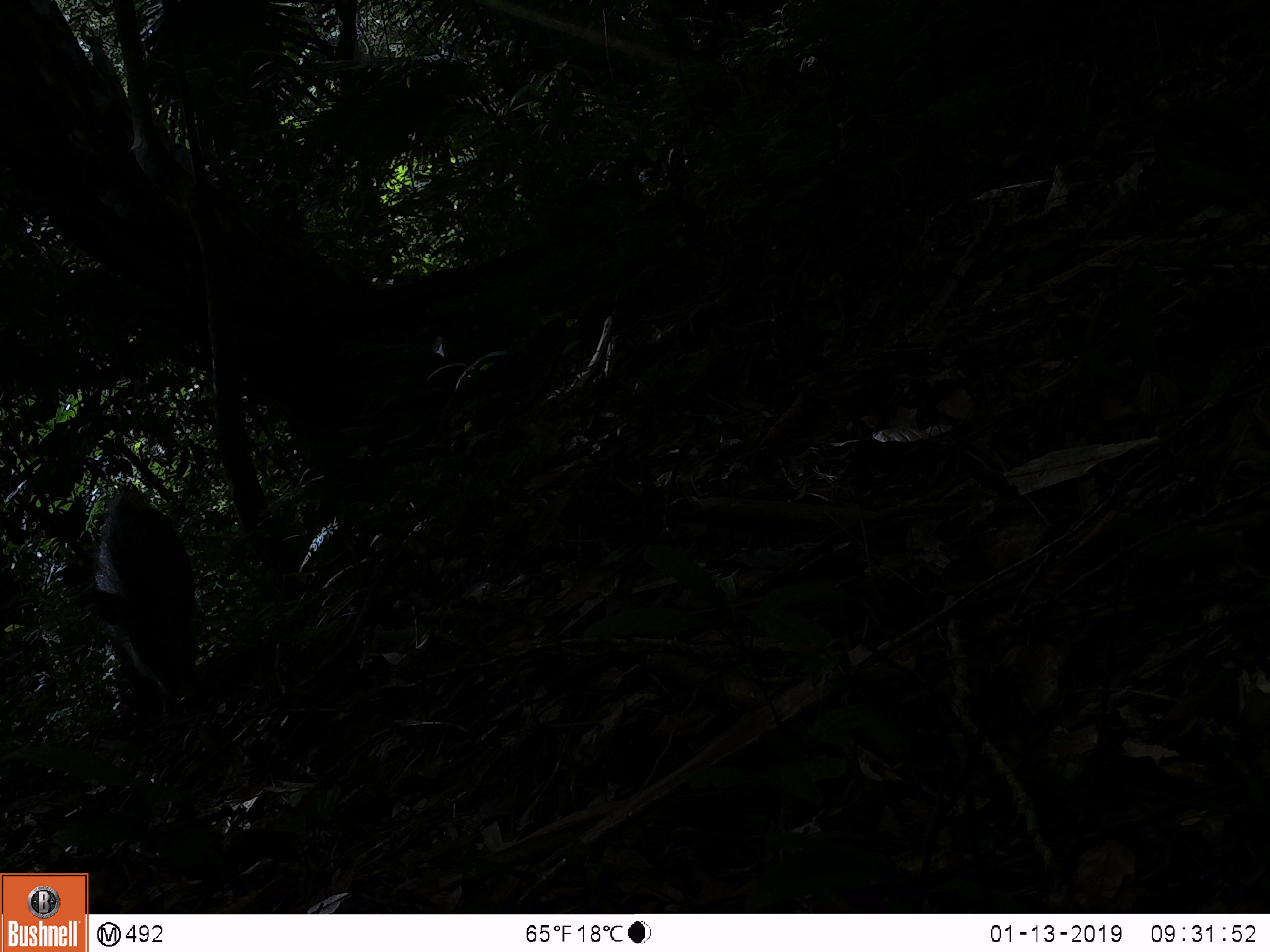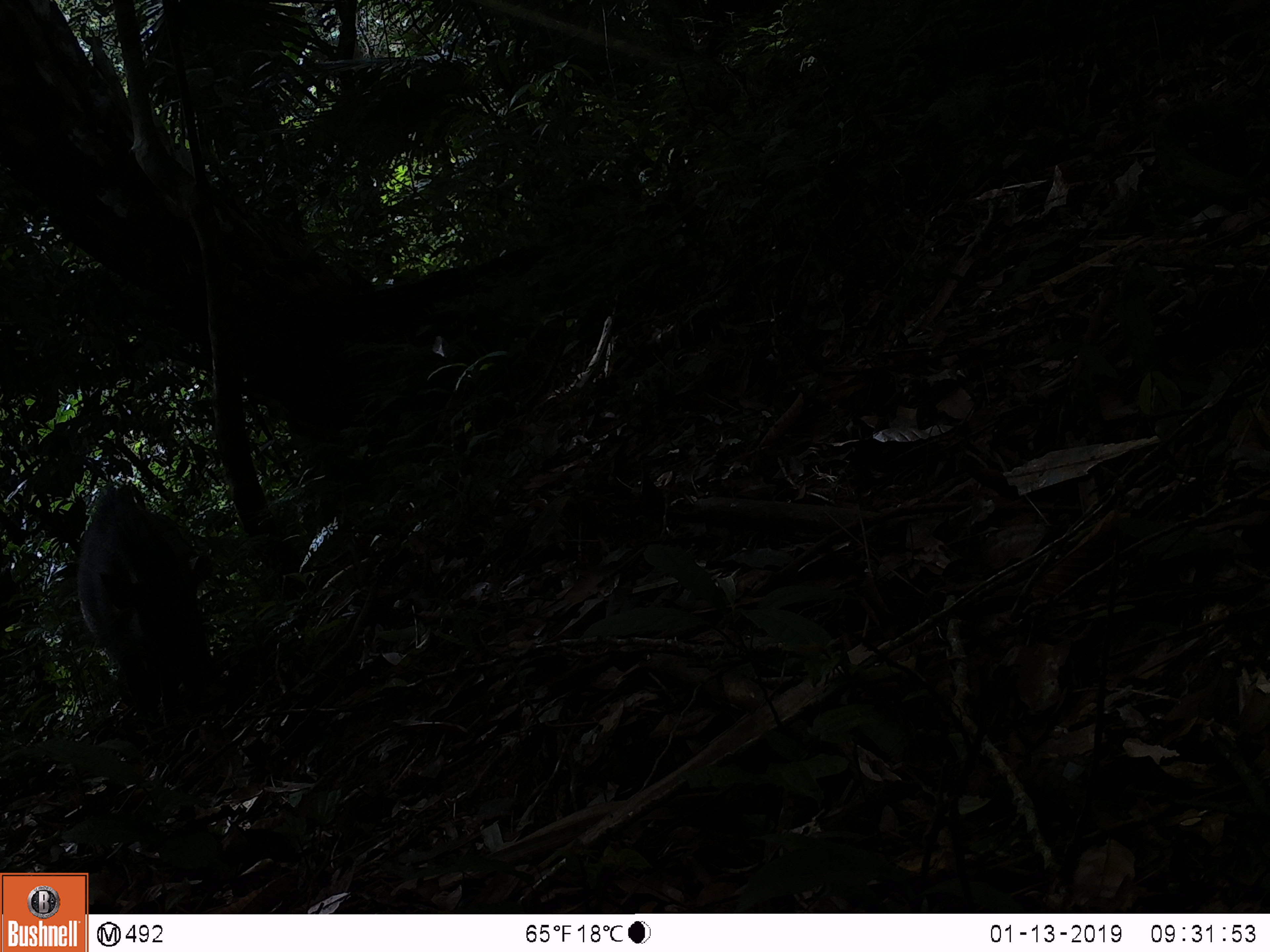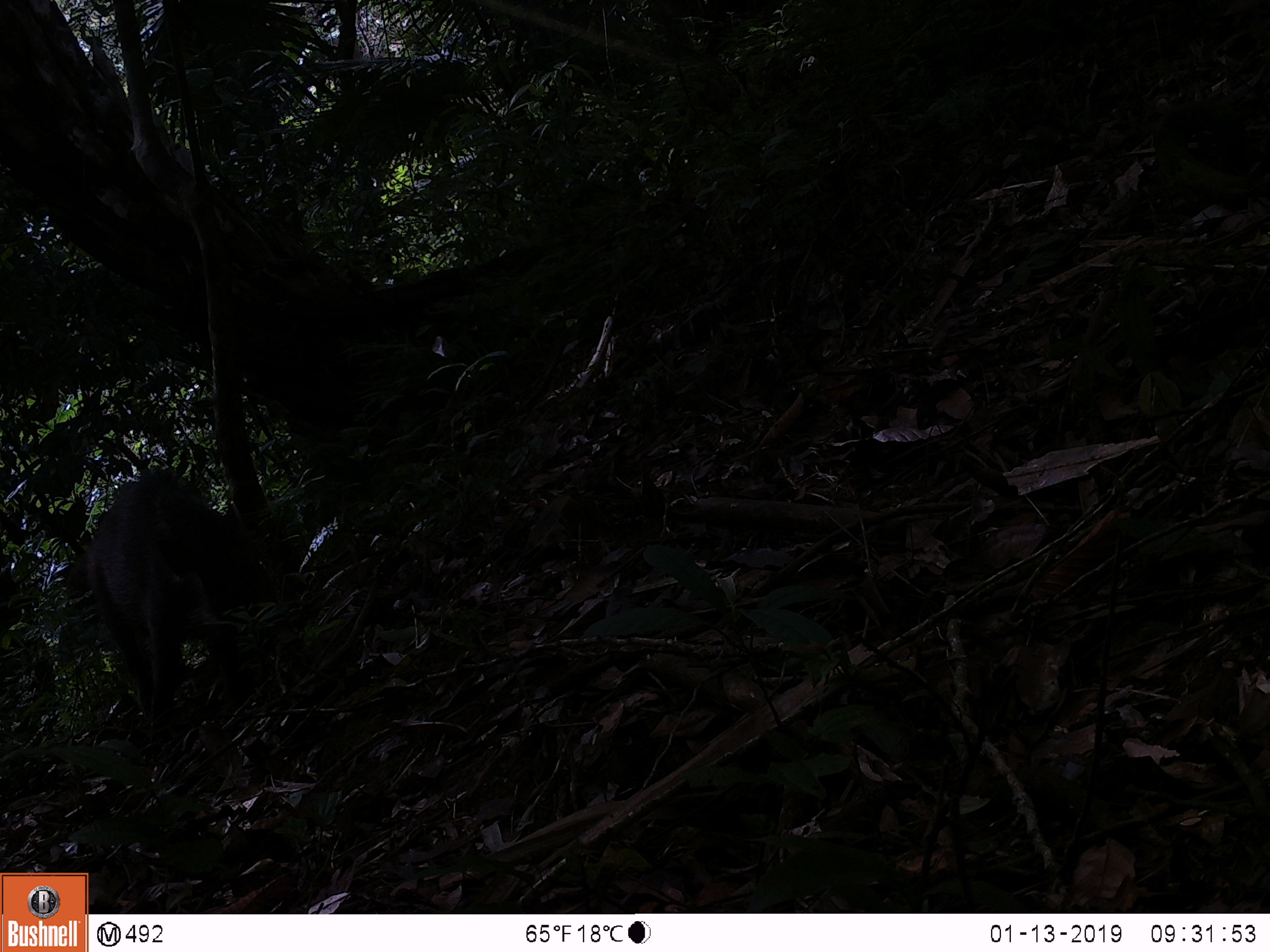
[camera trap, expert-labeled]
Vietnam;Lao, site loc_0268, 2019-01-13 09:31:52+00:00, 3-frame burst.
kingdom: Animalia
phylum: Chordata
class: Mammalia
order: Artiodactyla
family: Suidae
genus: Sus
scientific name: Sus scrofa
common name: eurasian wild pig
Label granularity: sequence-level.